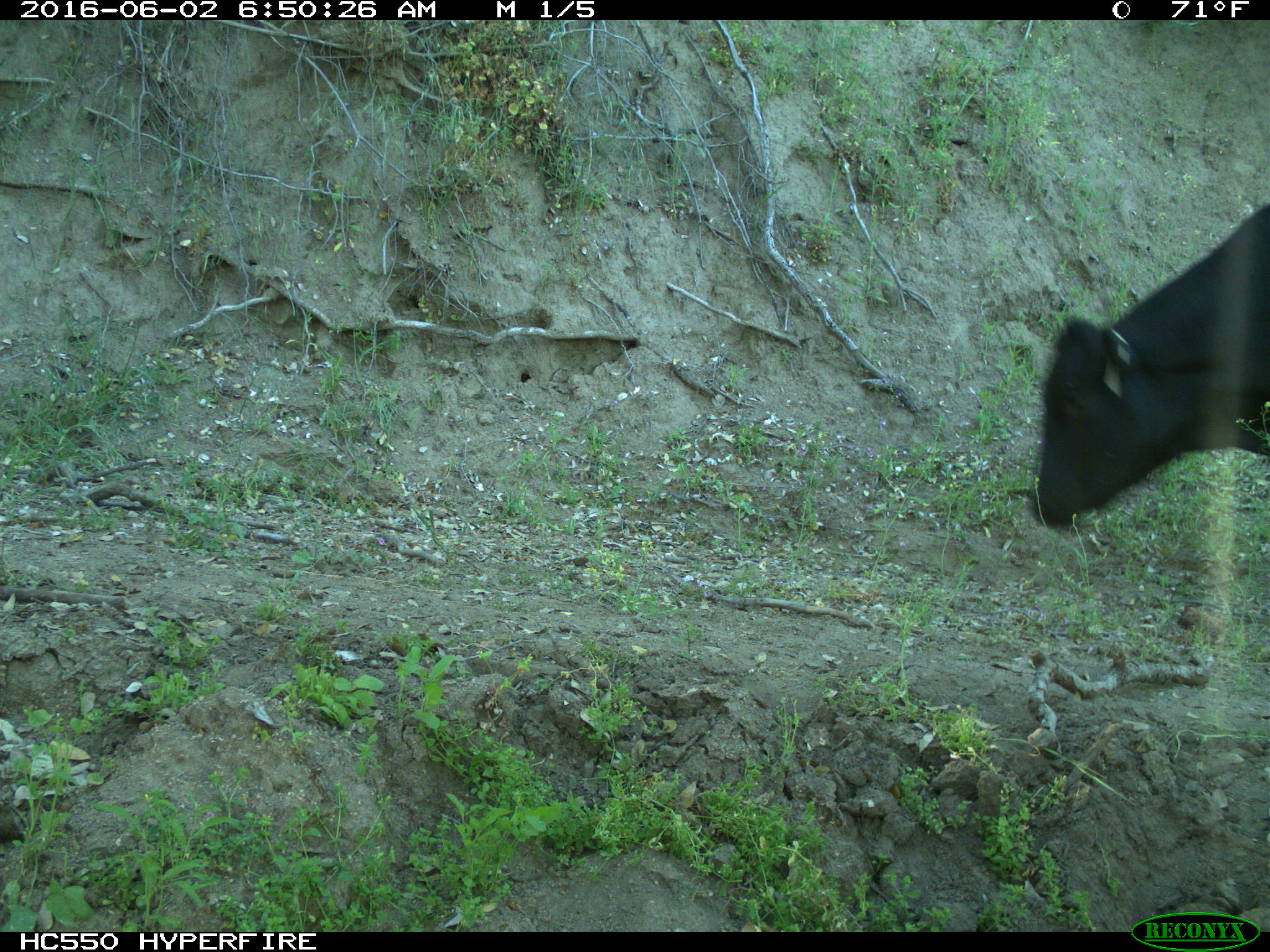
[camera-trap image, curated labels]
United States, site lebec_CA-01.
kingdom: Animalia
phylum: Chordata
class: Mammalia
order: Artiodactyla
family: Bovidae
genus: Bos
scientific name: Bos taurus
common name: domestic cow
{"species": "Bos taurus (domestic cow)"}